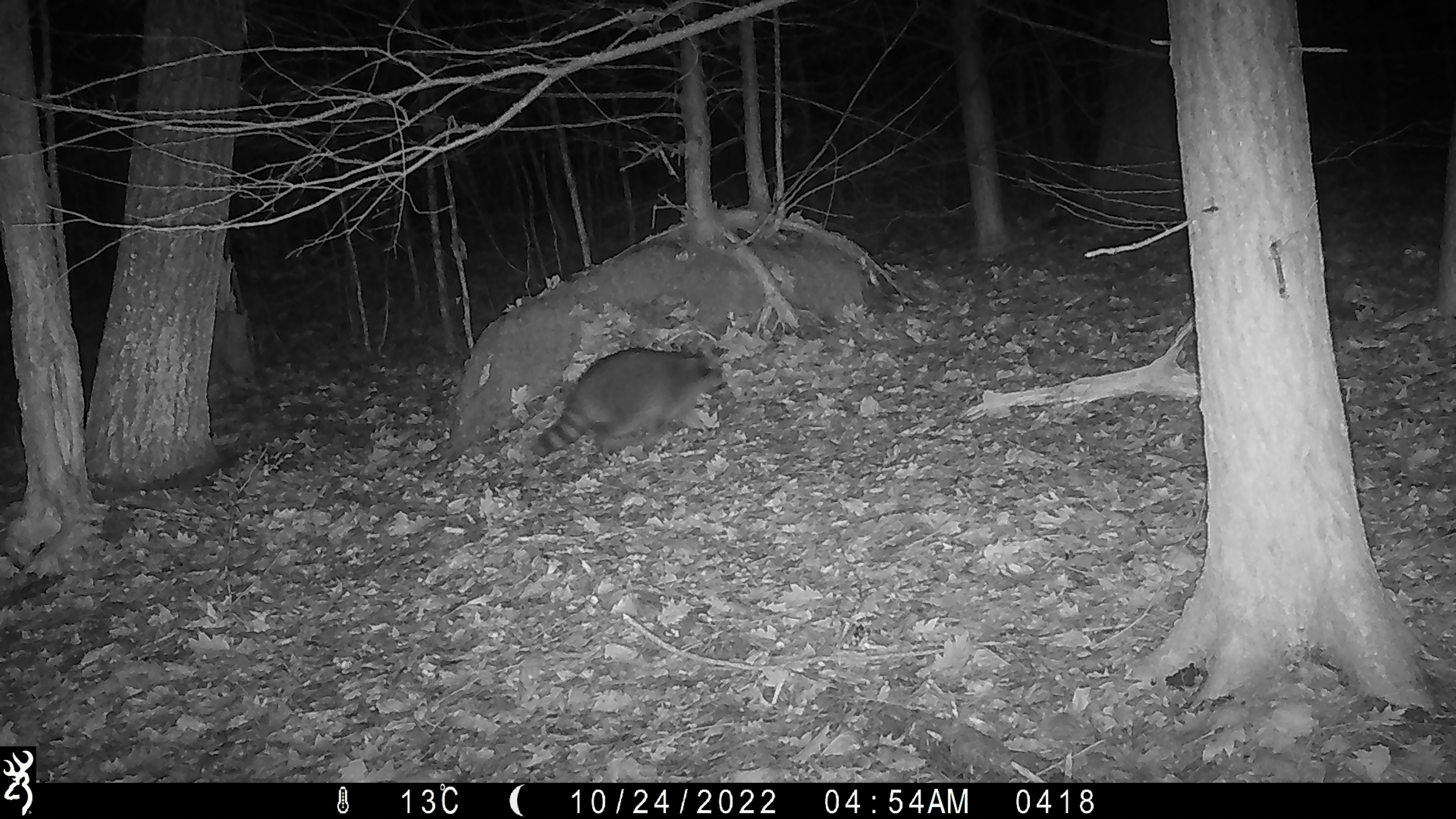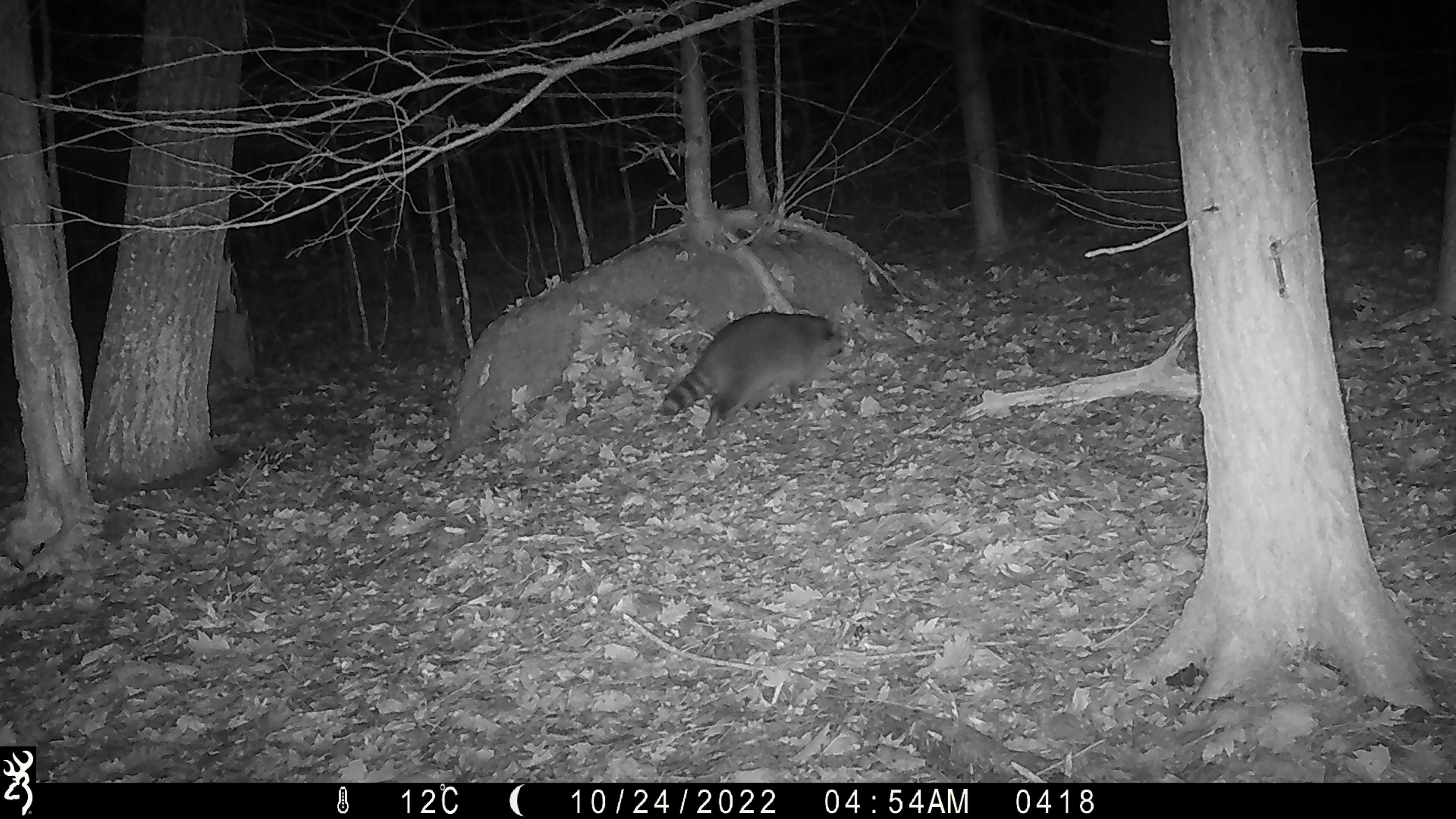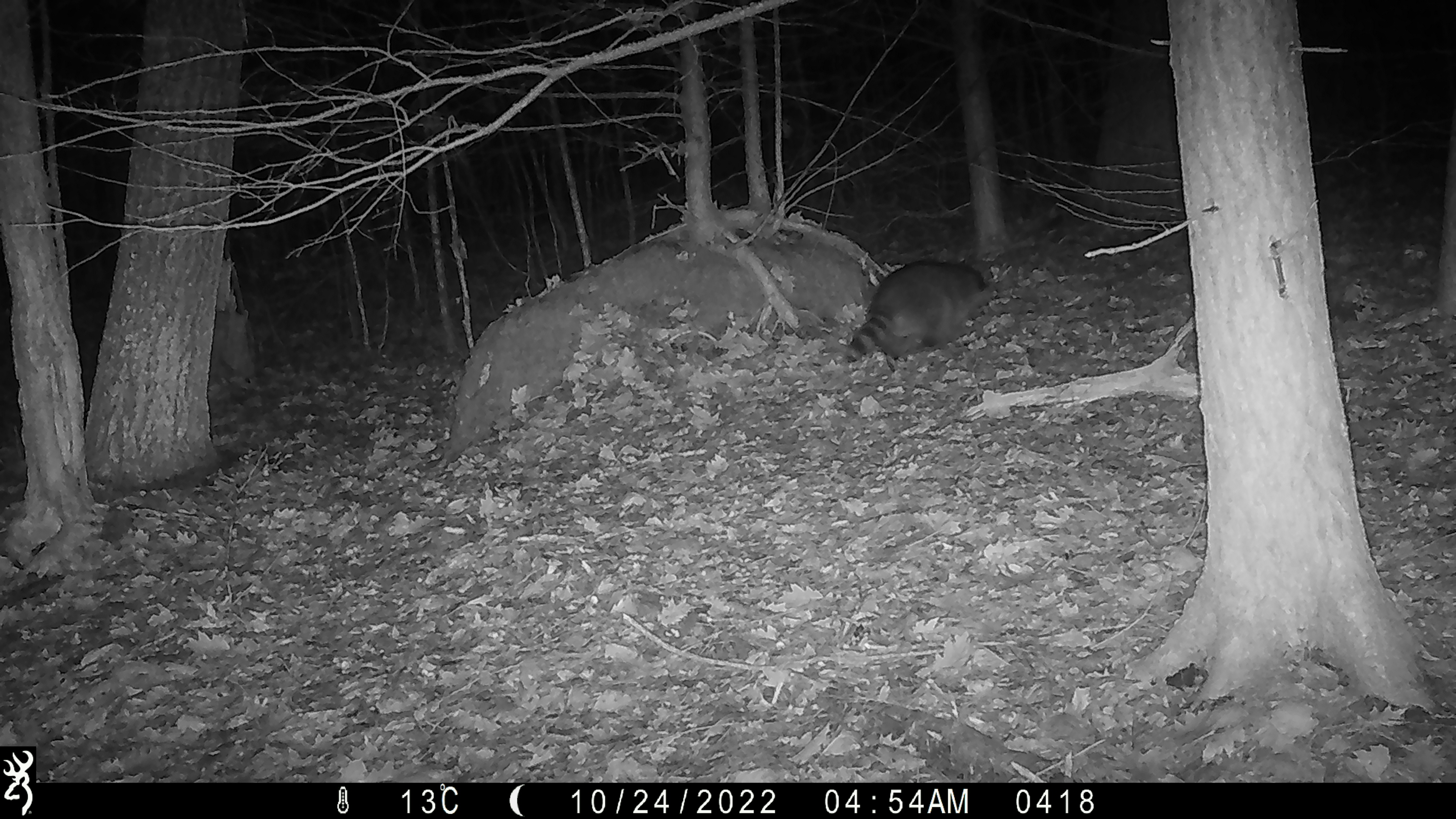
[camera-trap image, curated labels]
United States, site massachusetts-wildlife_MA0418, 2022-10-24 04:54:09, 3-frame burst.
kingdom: Animalia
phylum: Chordata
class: Mammalia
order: Carnivora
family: Procyonidae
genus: Procyon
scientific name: Procyon lotor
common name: raccoon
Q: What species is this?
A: Raccoon (Procyon lotor).